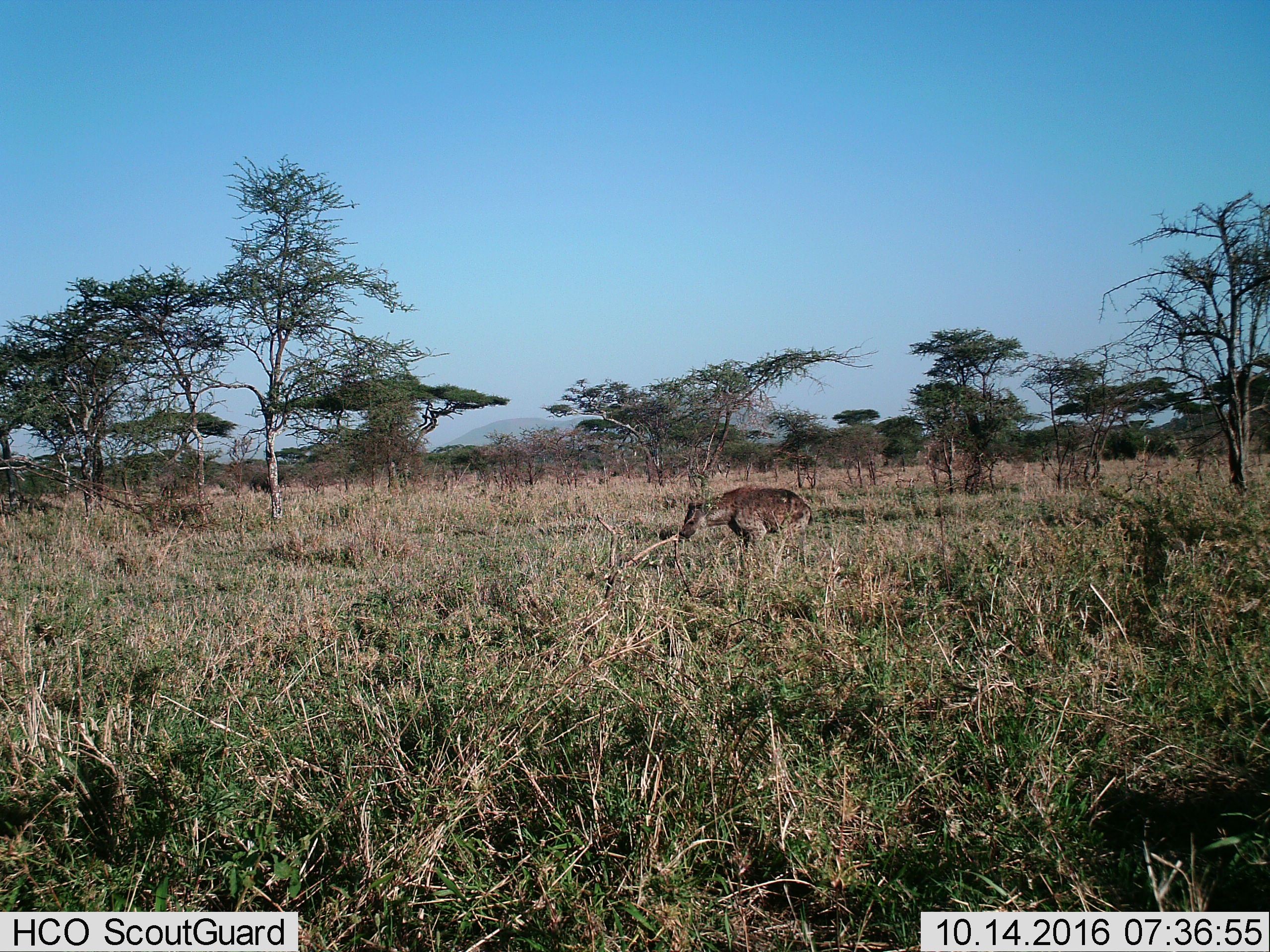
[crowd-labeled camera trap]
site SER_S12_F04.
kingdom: Animalia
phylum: Chordata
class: Mammalia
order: Carnivora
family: Hyaenidae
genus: Crocuta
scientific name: Crocuta crocuta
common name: spotted hyena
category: hyenaspotted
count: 1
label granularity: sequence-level